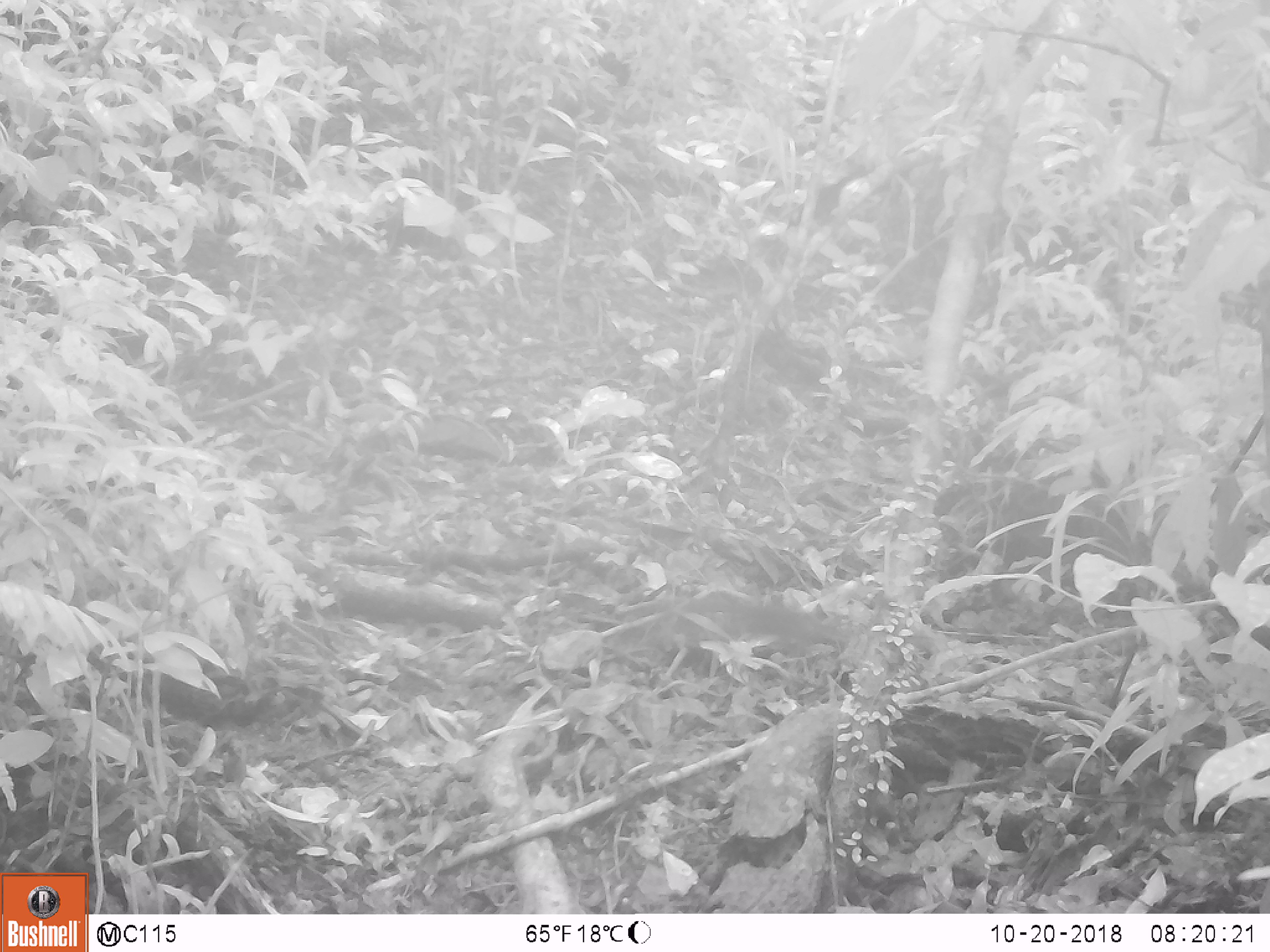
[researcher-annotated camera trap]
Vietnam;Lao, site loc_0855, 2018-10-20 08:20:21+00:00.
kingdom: Animalia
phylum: Chordata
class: Mammalia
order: Rodentia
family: Sciuridae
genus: Dremomys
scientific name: Dremomys rufigenis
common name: red-cheeked squirrel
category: red cheeked squirrel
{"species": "red cheeked squirrel (red-cheeked squirrel) (Dremomys rufigenis)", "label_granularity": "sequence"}